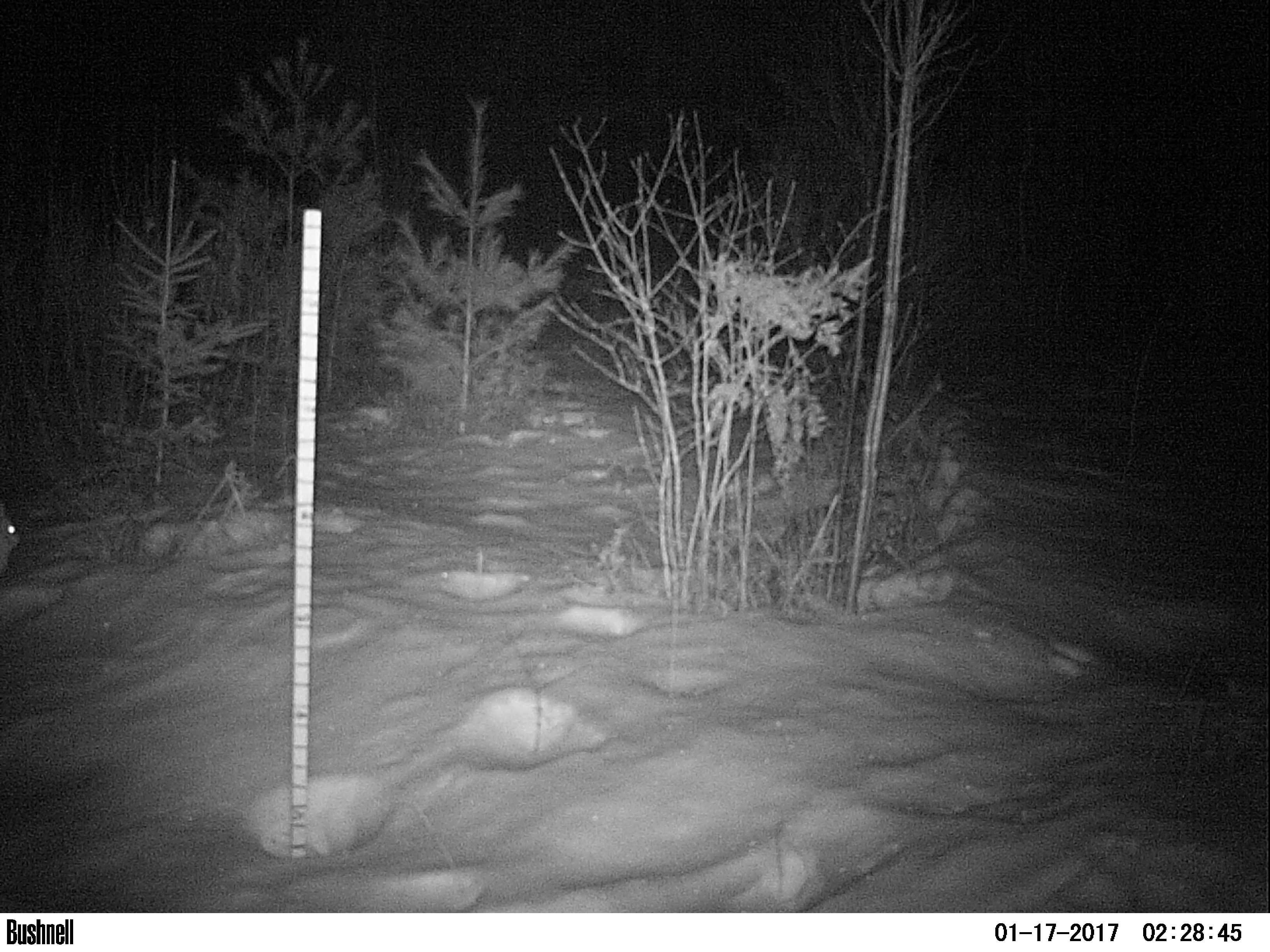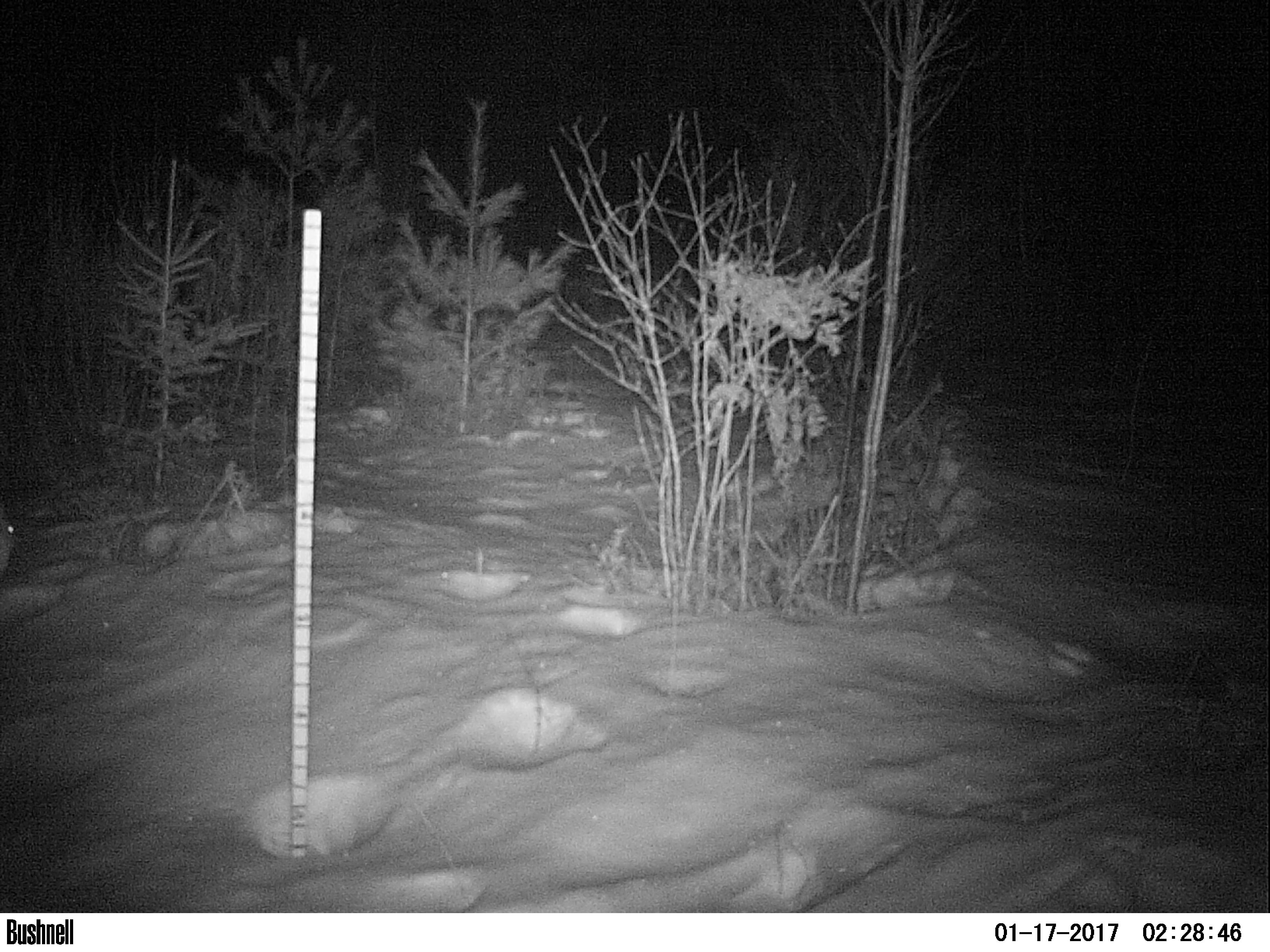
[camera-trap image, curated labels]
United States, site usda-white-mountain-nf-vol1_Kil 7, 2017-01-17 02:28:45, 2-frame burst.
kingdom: Animalia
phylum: Chordata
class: Mammalia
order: Lagomorpha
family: Leporidae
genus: Lepus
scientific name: Lepus americanus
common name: snowshoe hare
Snowshoe hare (Lepus americanus).